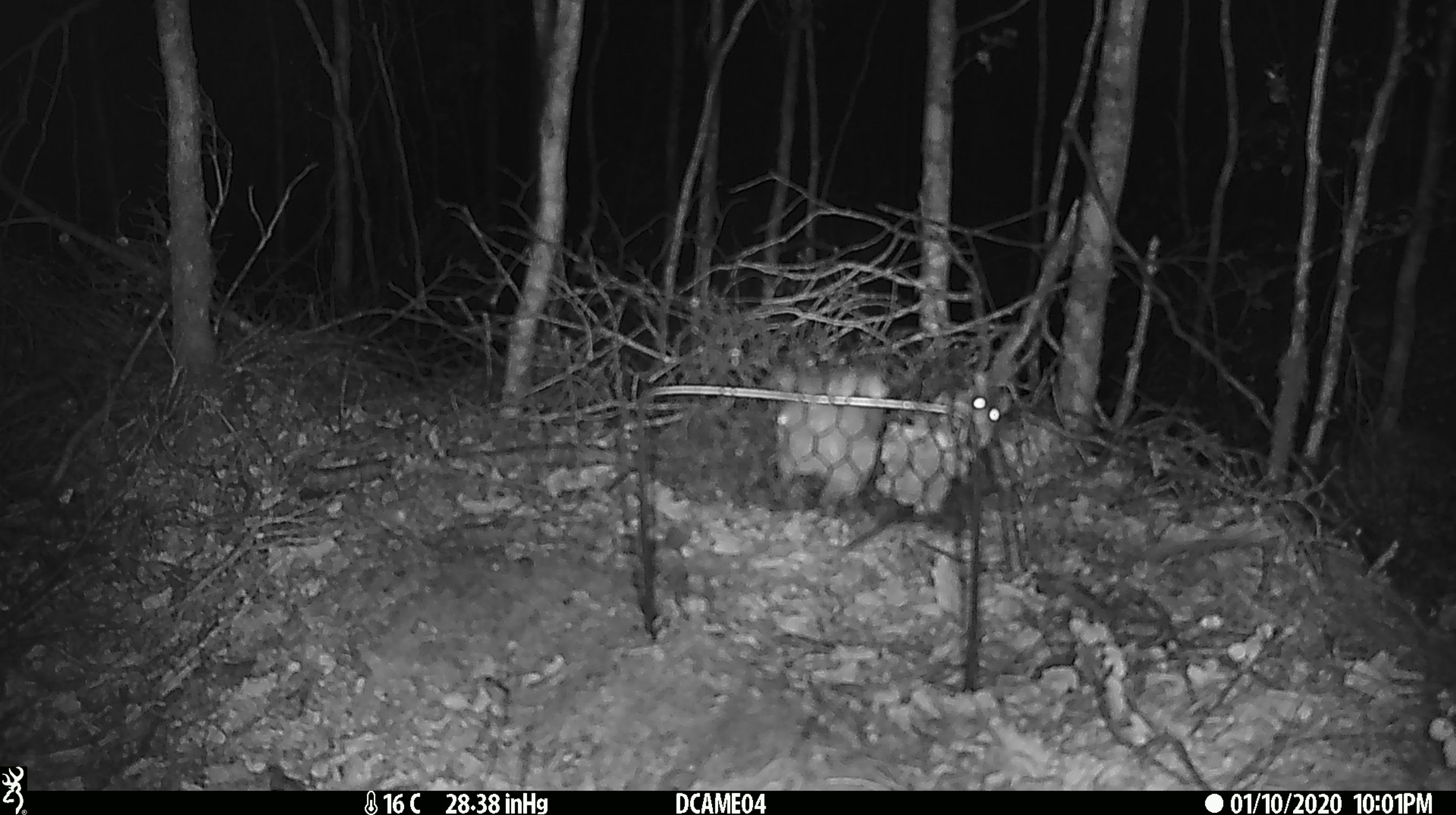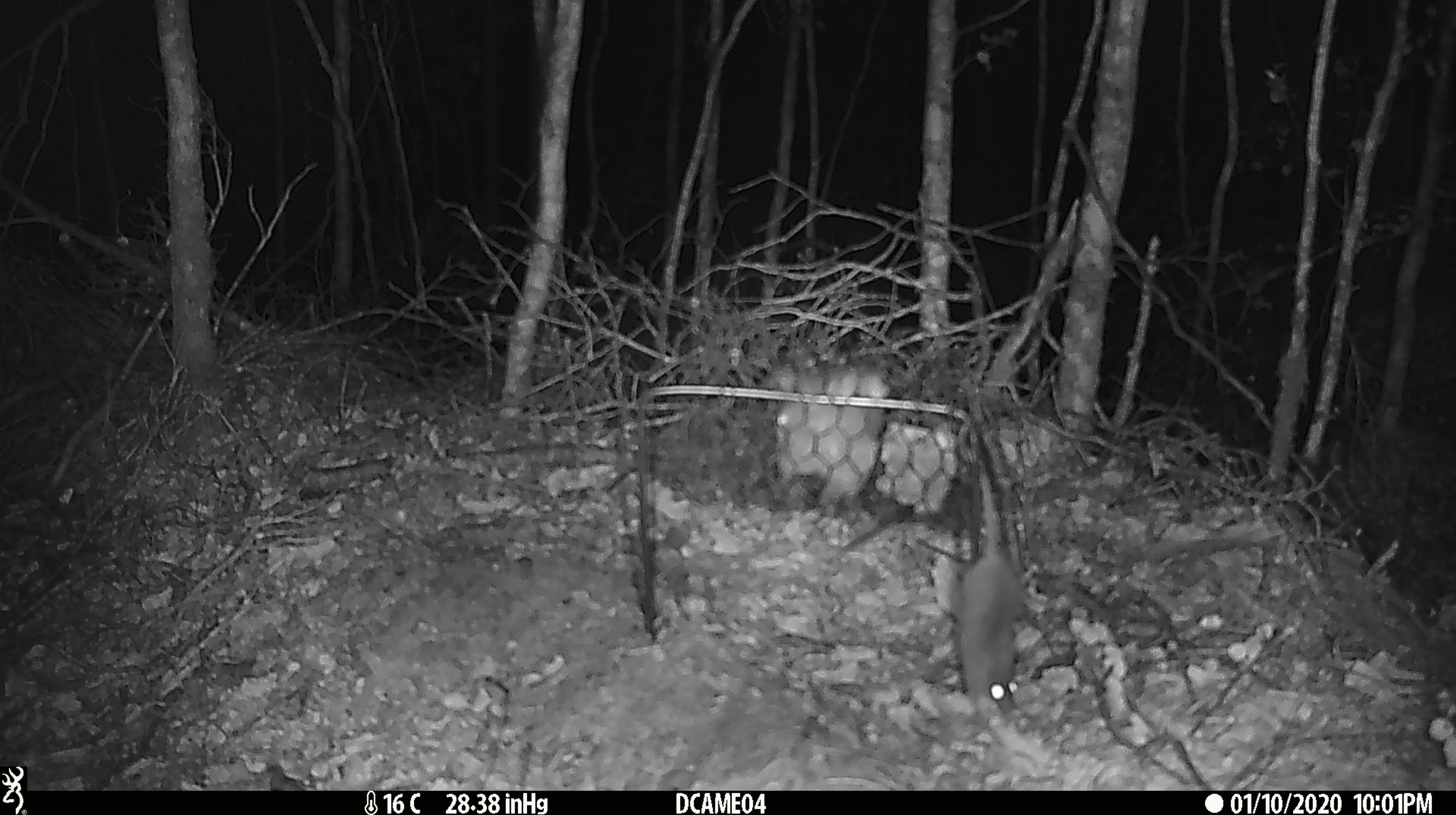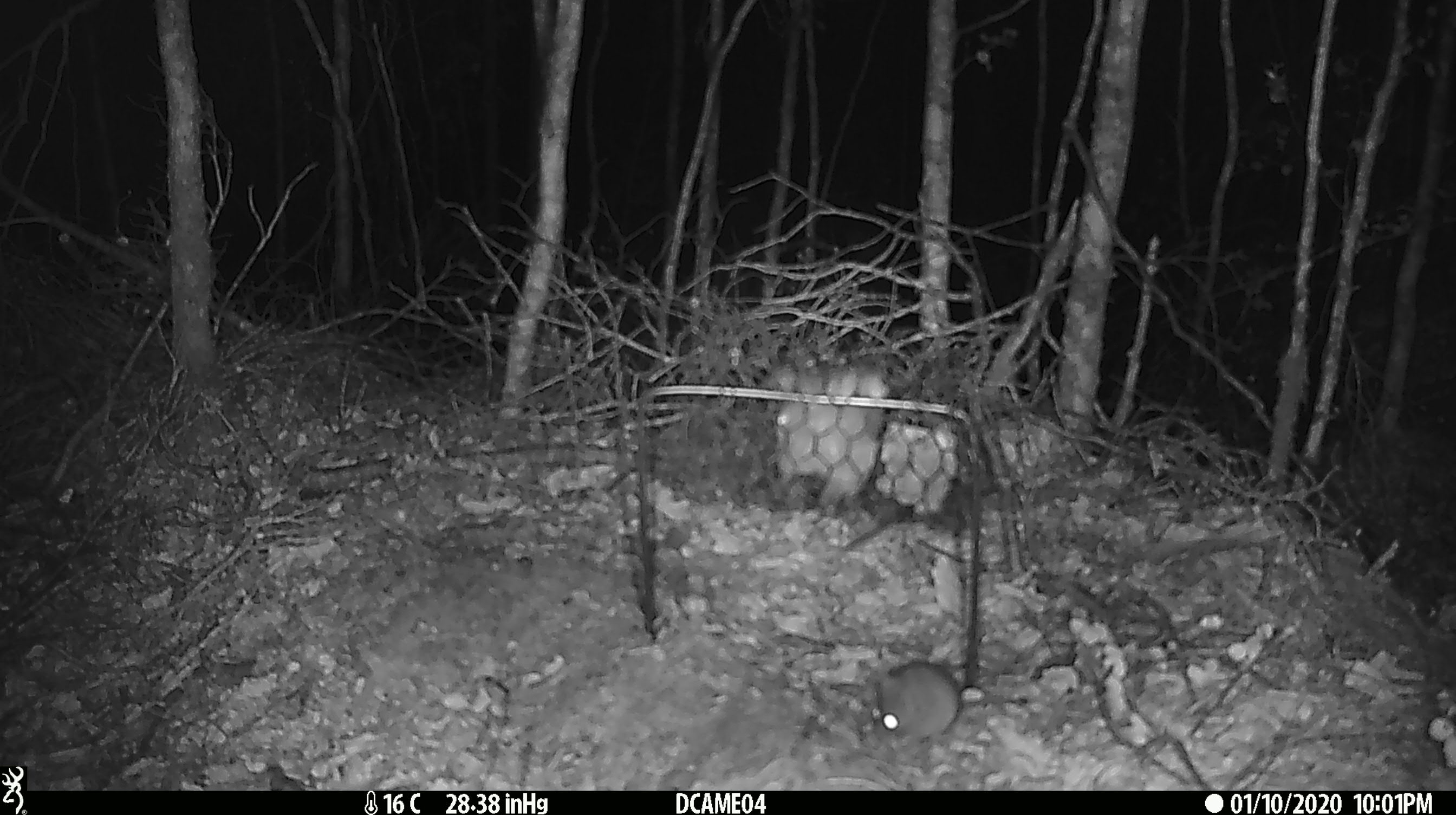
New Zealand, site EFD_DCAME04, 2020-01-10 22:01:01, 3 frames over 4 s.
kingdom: Animalia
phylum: Chordata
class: Mammalia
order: Rodentia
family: Muridae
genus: Mus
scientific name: Mus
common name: mouse